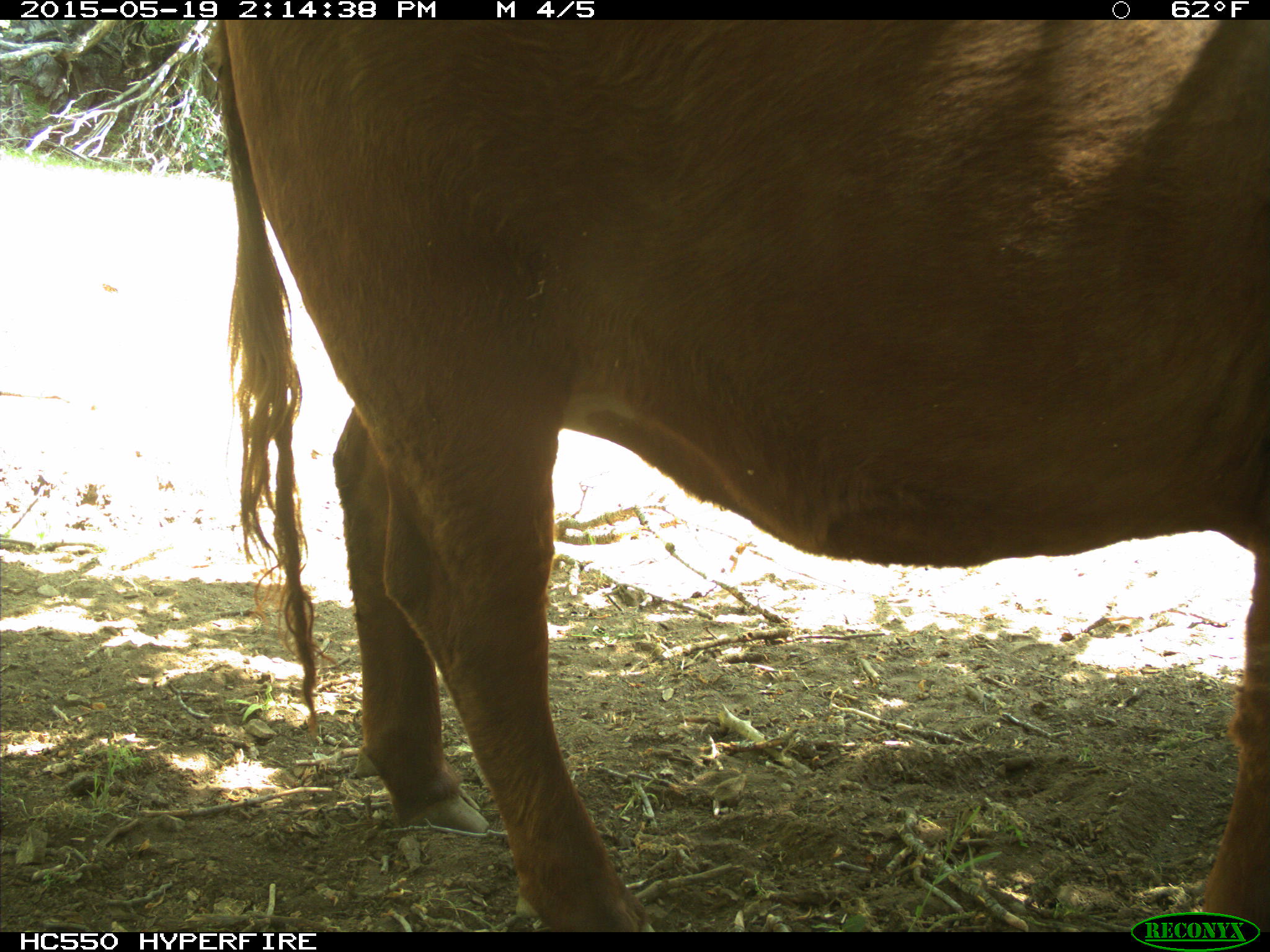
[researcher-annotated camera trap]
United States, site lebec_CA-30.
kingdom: Animalia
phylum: Chordata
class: Mammalia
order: Artiodactyla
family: Bovidae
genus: Bos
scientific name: Bos taurus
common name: domestic cow